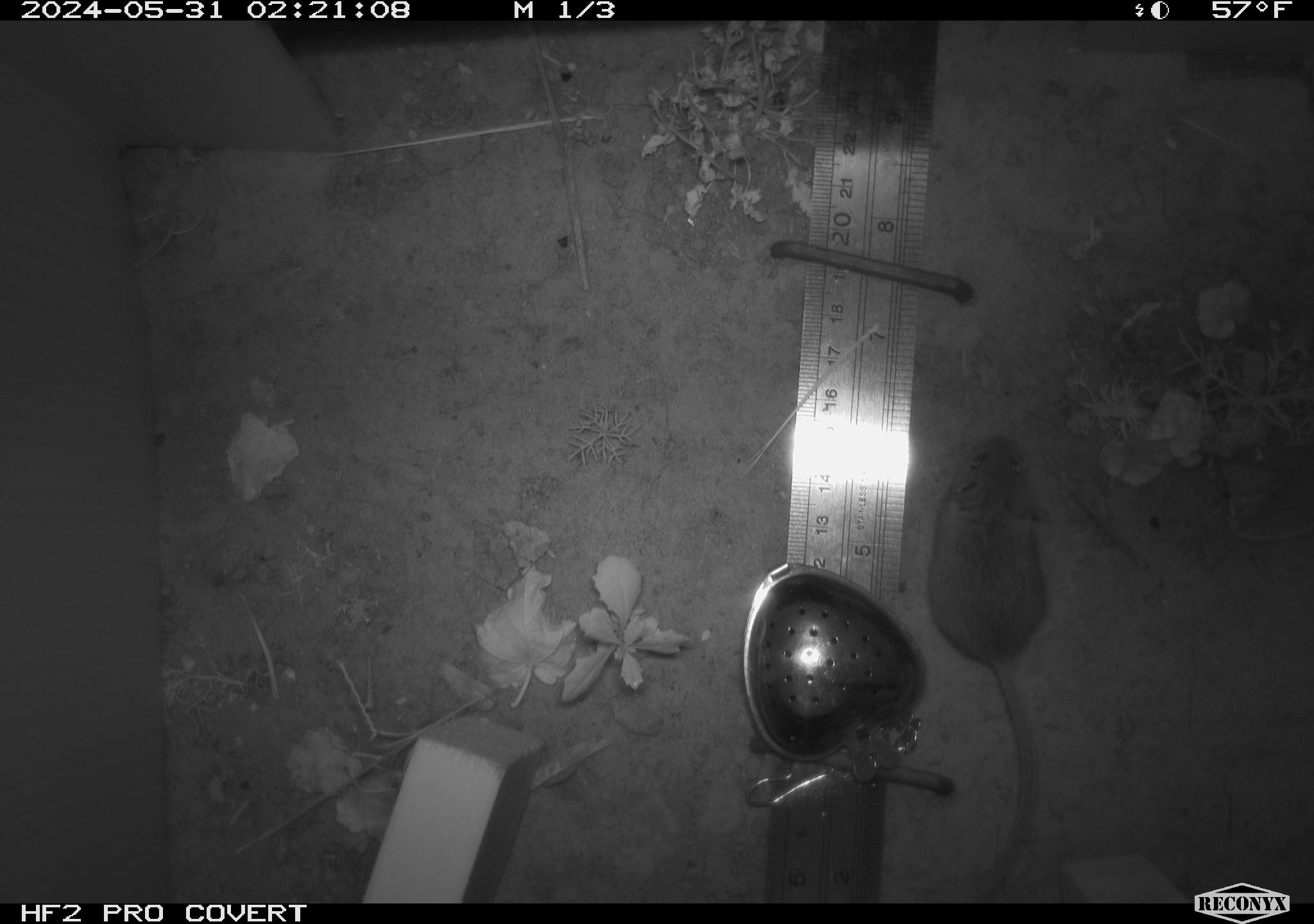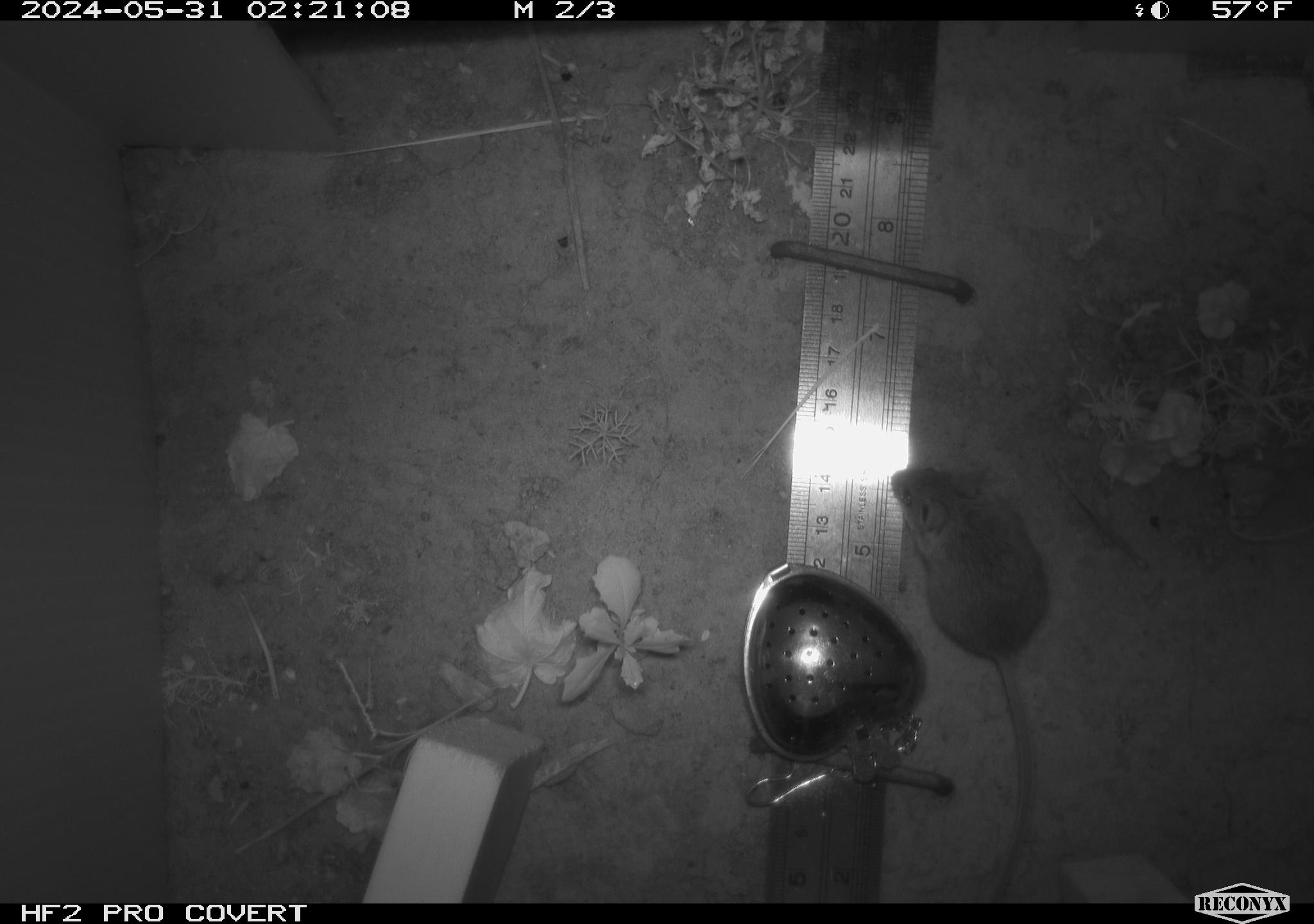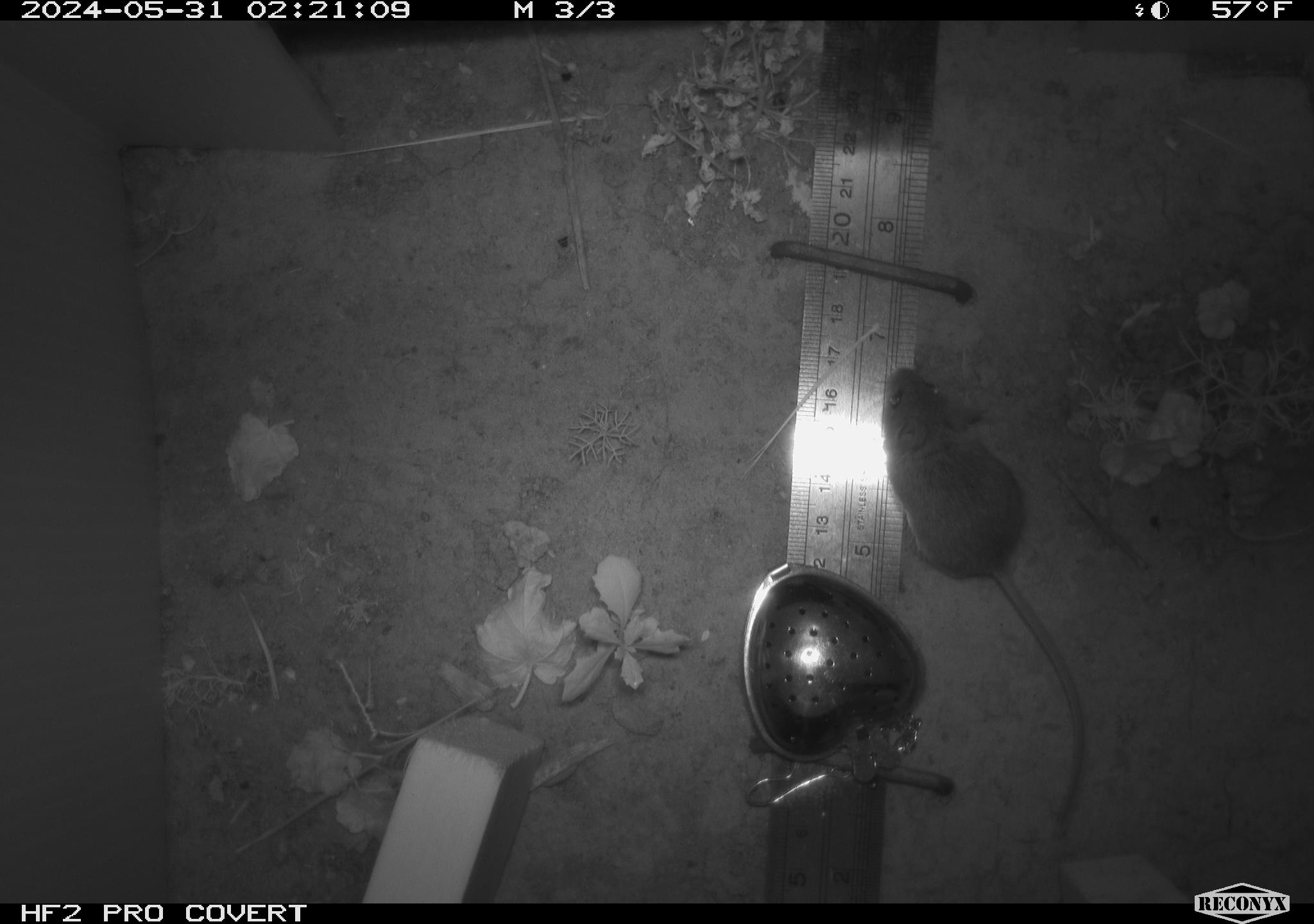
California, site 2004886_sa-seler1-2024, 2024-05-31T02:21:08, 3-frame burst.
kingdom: Animalia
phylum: Chordata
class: Mammalia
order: Rodentia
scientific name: Rodentia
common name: mouse species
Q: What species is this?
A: Mouse species (Rodentia).